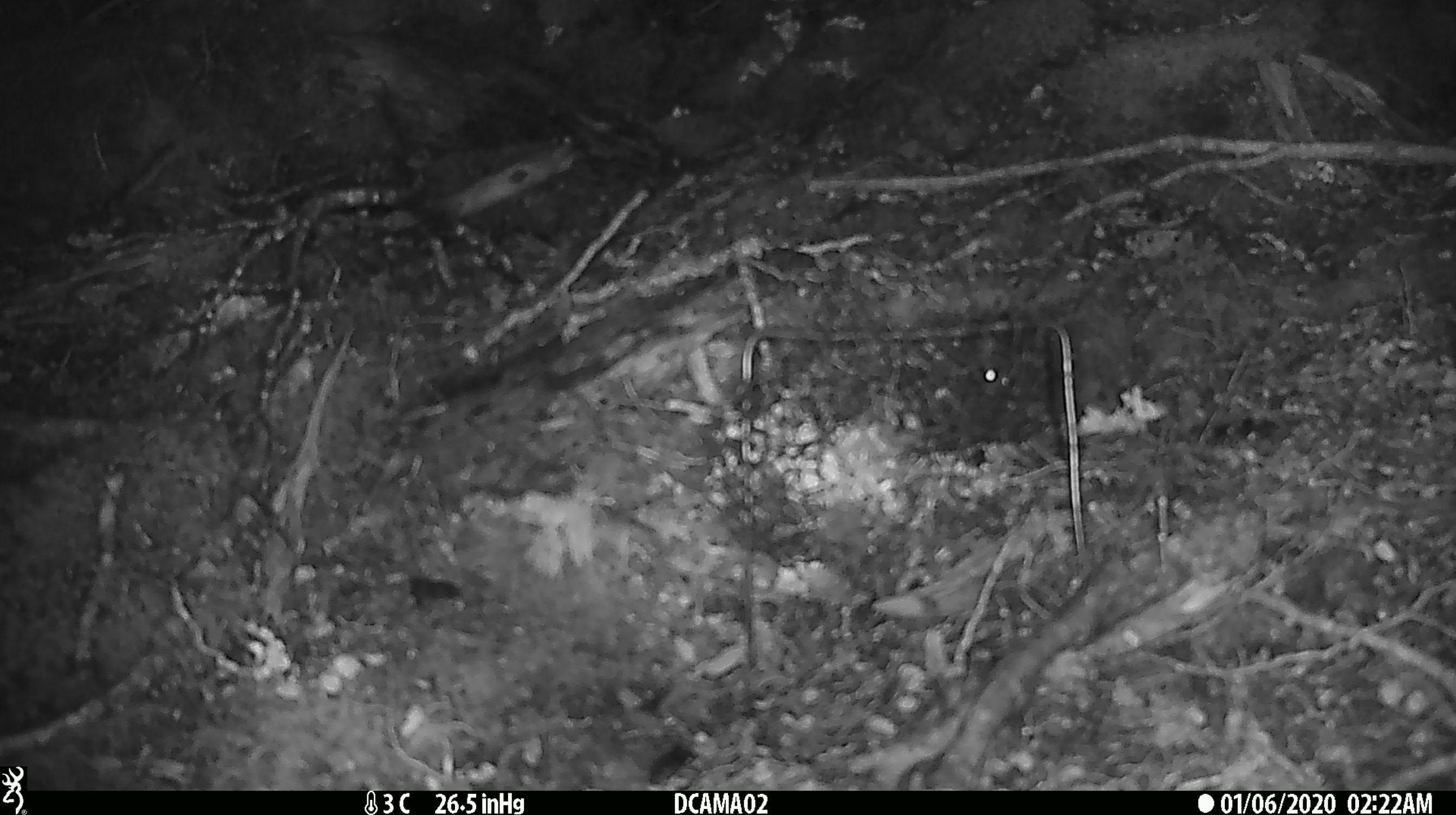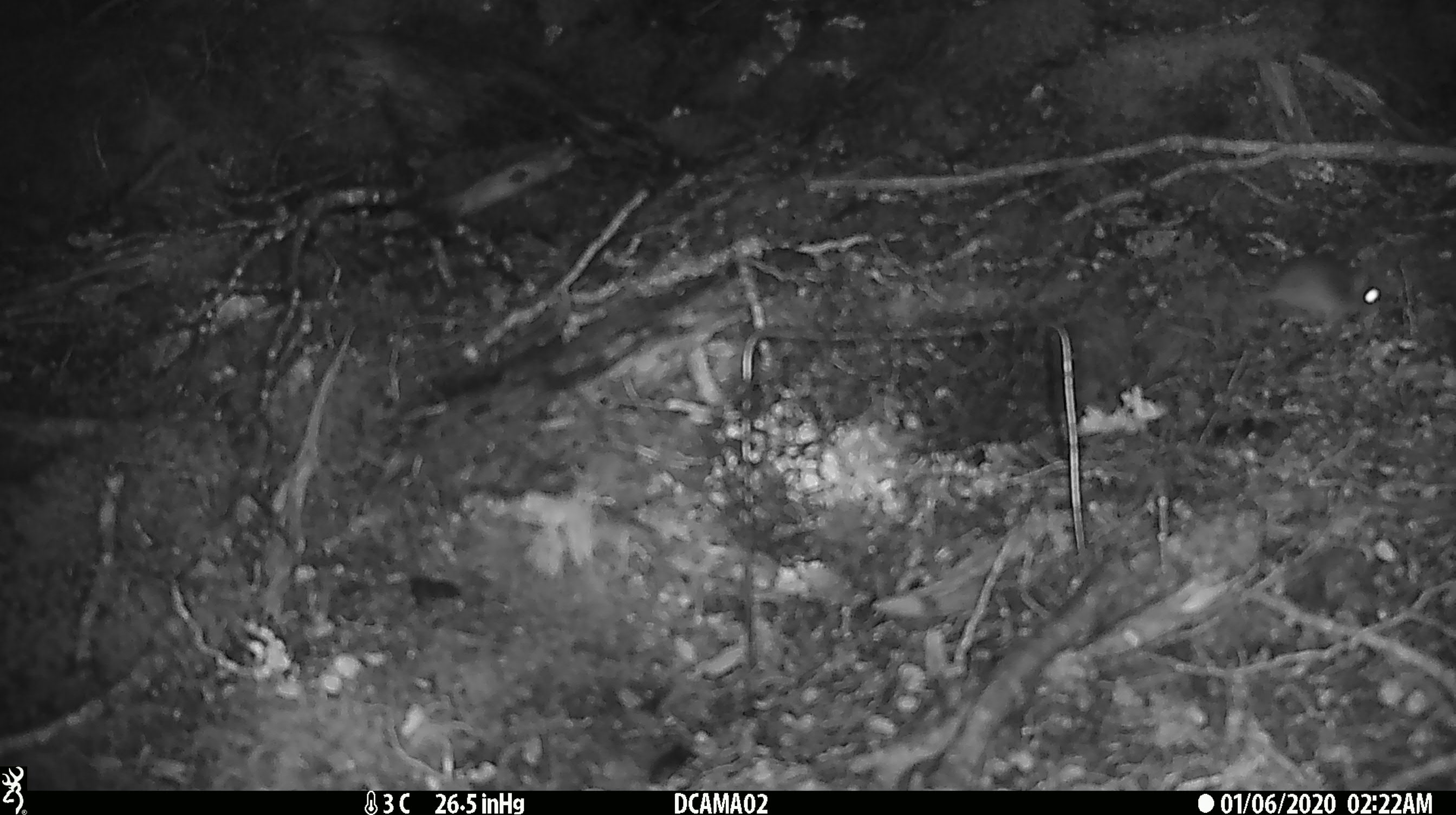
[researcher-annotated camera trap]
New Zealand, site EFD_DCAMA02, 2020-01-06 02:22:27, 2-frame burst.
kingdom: Animalia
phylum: Chordata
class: Mammalia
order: Rodentia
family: Muridae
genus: Mus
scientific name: Mus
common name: mouse